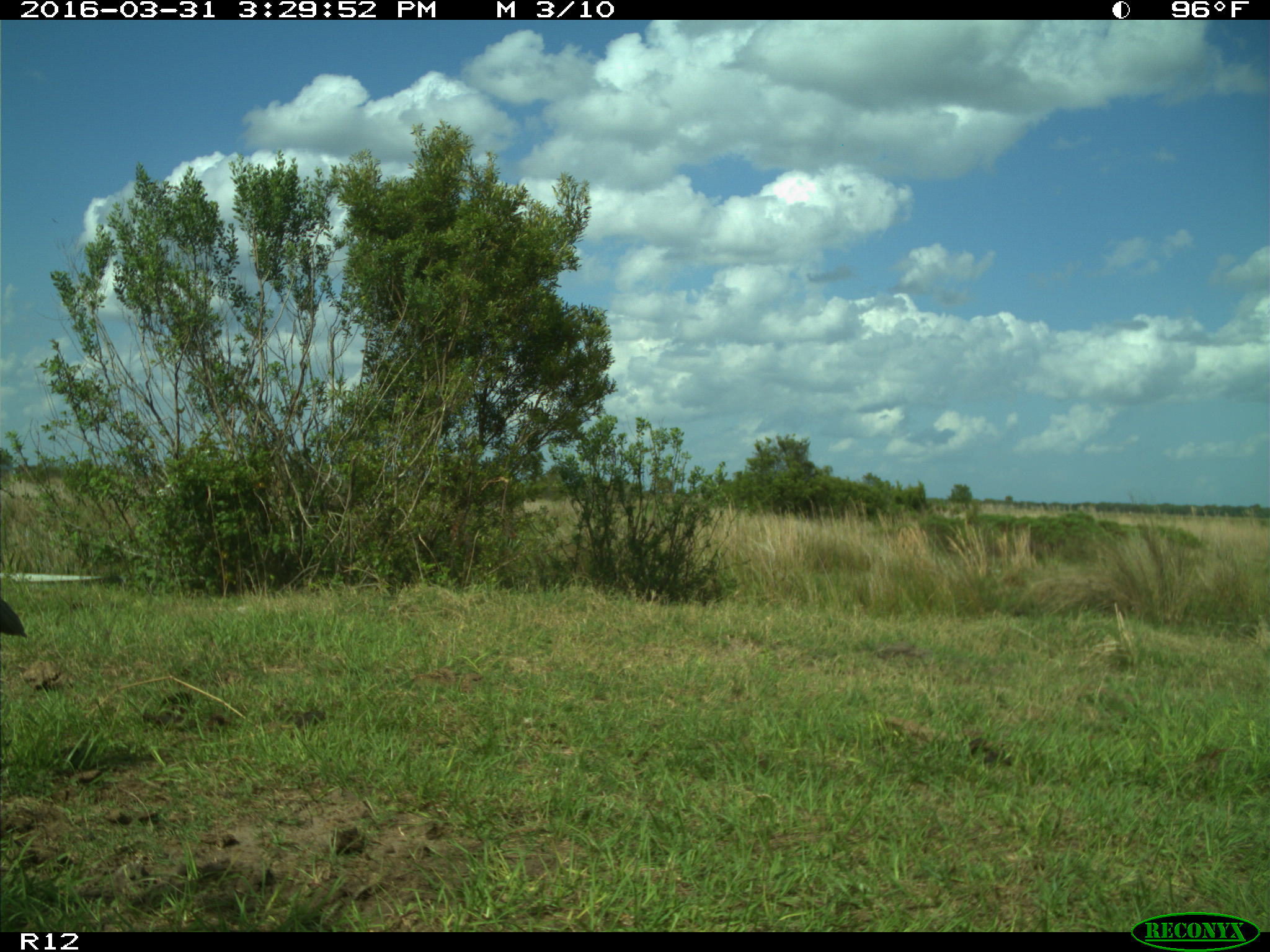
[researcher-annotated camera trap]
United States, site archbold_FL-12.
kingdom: Animalia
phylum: Chordata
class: Aves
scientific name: Aves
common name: birds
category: unidentified bird